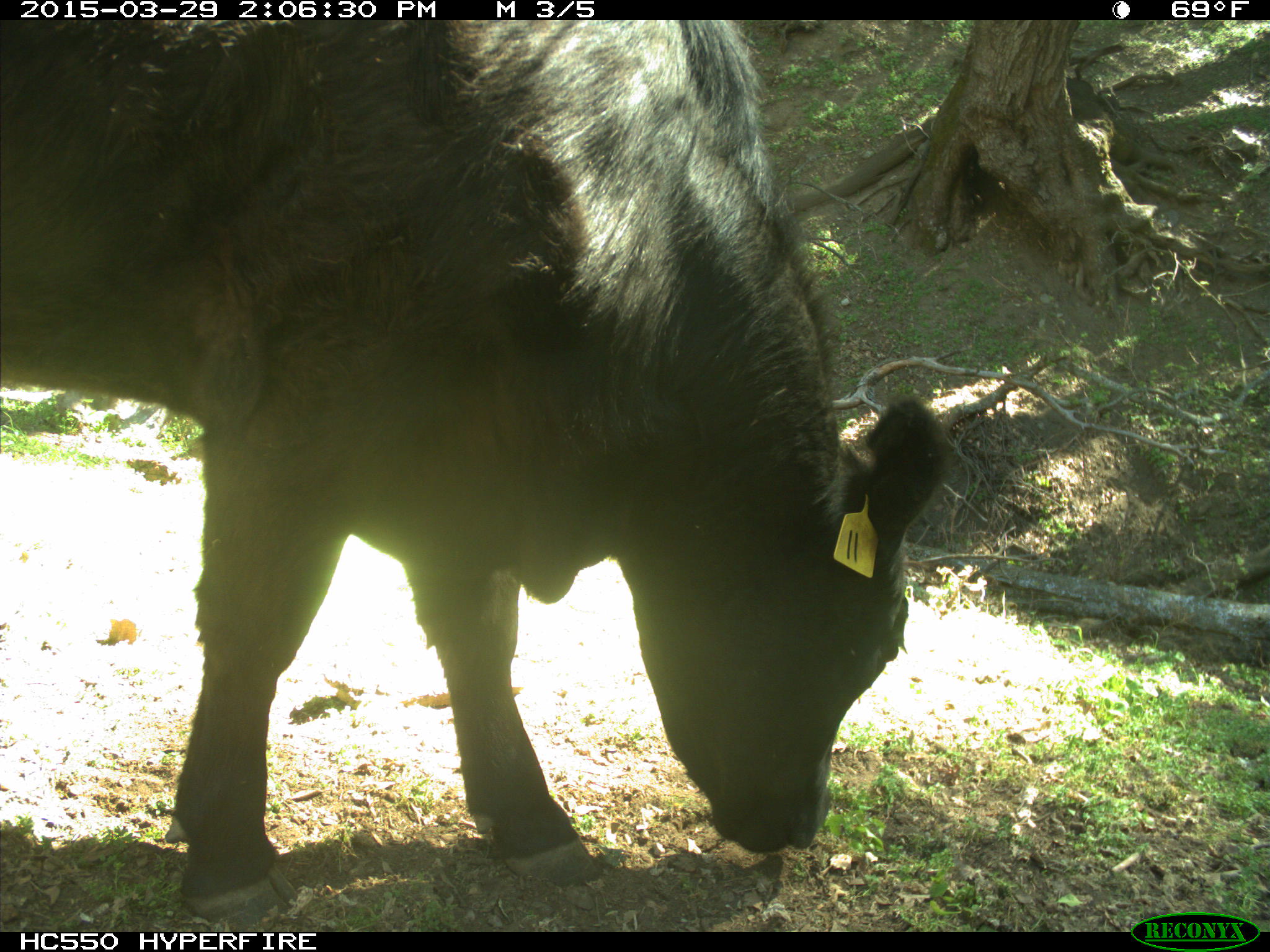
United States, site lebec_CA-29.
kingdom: Animalia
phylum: Chordata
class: Mammalia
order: Artiodactyla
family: Bovidae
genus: Bos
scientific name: Bos taurus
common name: domestic cow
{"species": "Bos taurus (domestic cow)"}